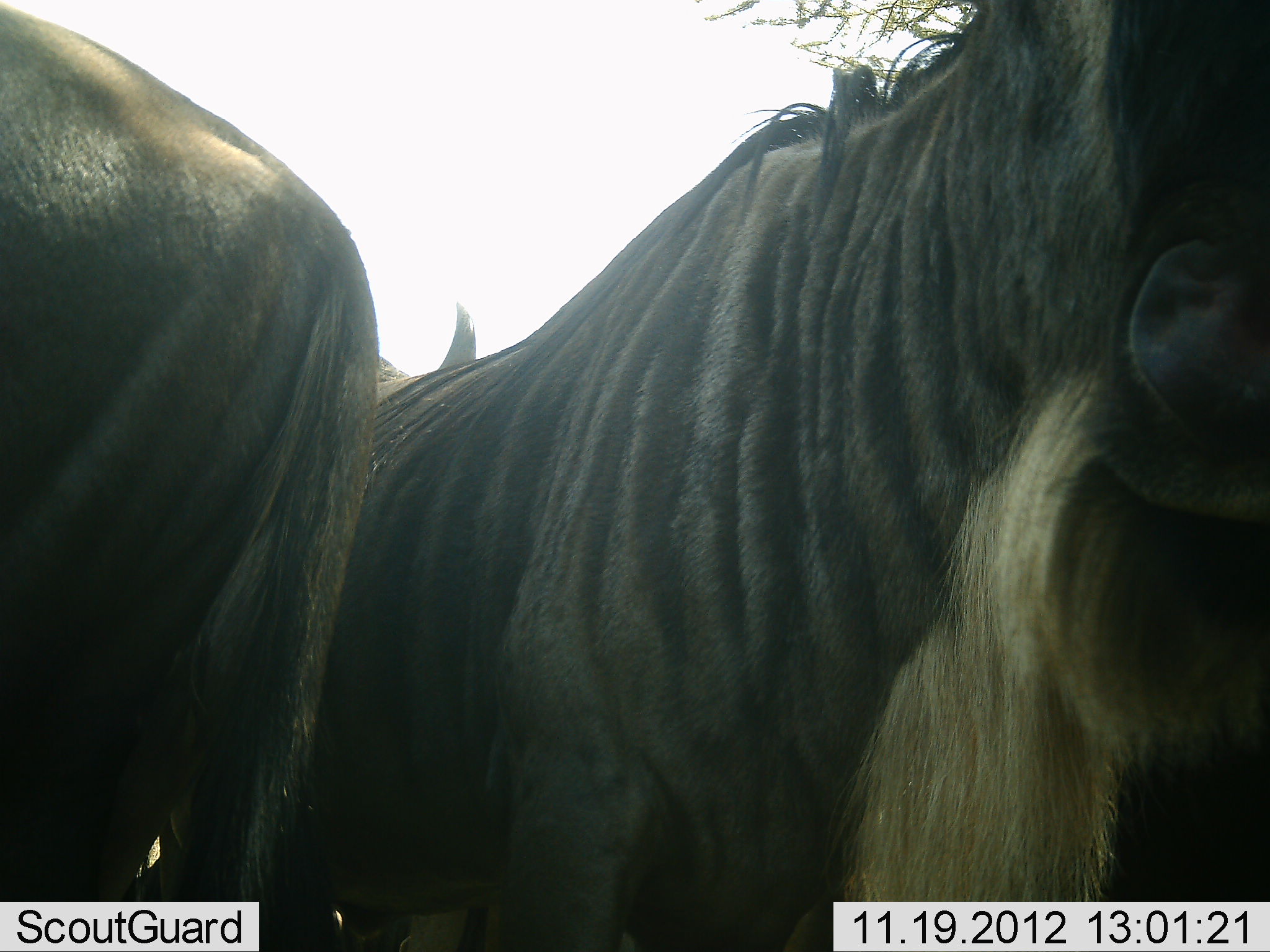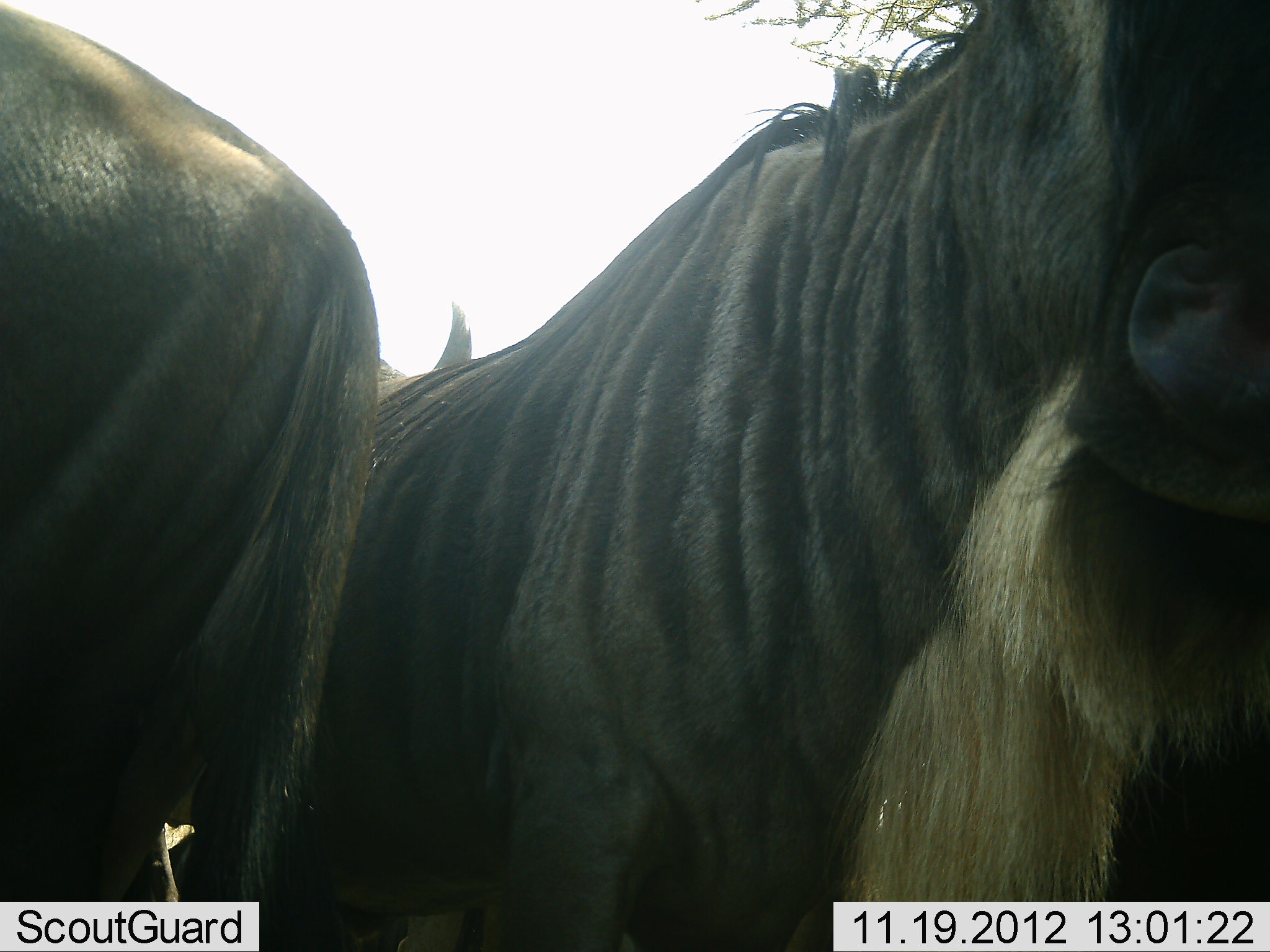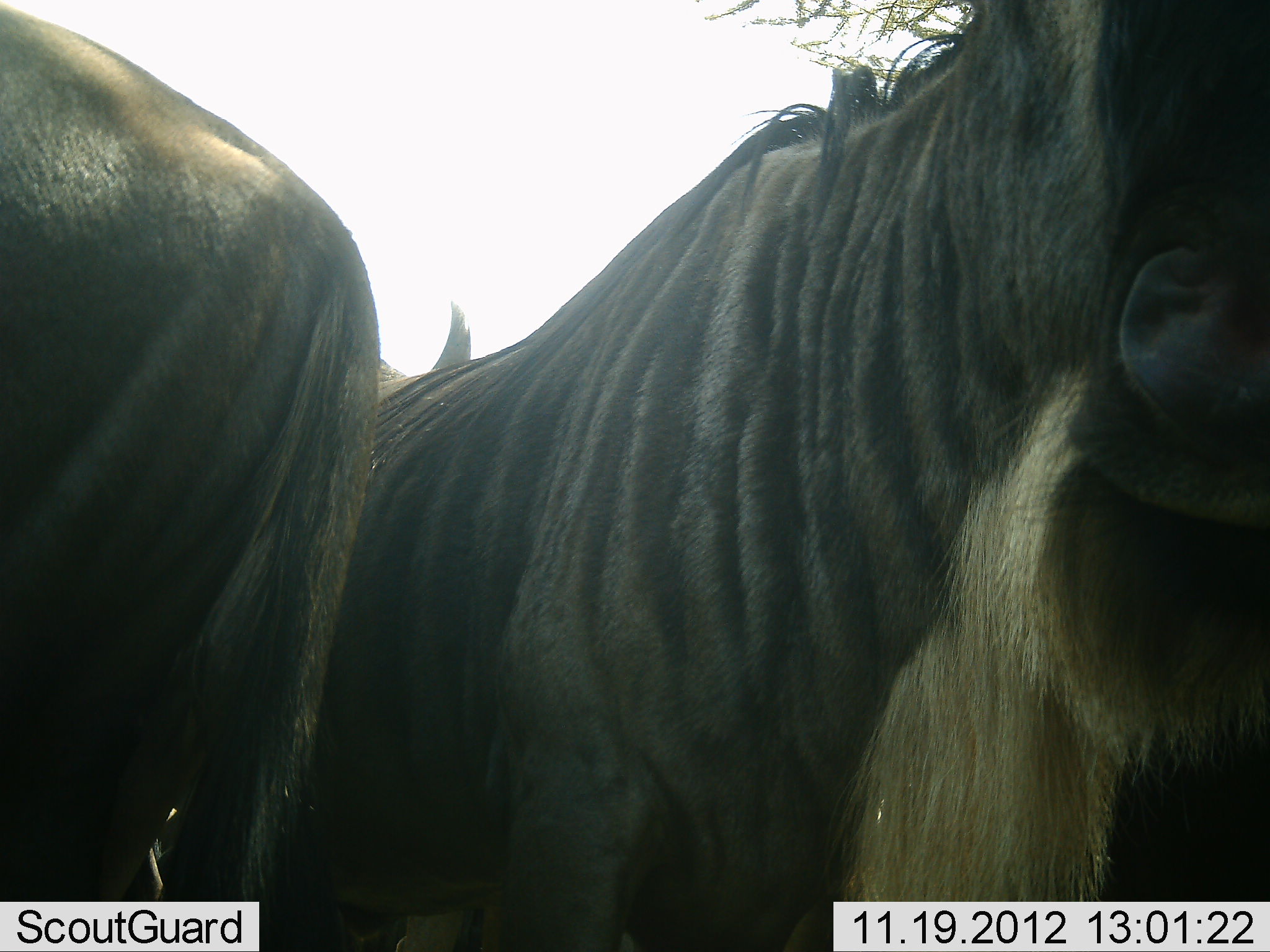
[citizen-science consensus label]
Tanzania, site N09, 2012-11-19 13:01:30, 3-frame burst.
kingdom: Animalia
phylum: Chordata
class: Mammalia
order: Artiodactyla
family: Bovidae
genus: Connochaetes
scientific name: Connochaetes taurinus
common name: blue wildebeest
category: wildebeest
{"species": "wildebeest (blue wildebeest) (Connochaetes taurinus)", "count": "3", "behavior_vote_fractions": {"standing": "80%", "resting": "0%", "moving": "0%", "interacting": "10%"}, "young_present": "0%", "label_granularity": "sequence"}